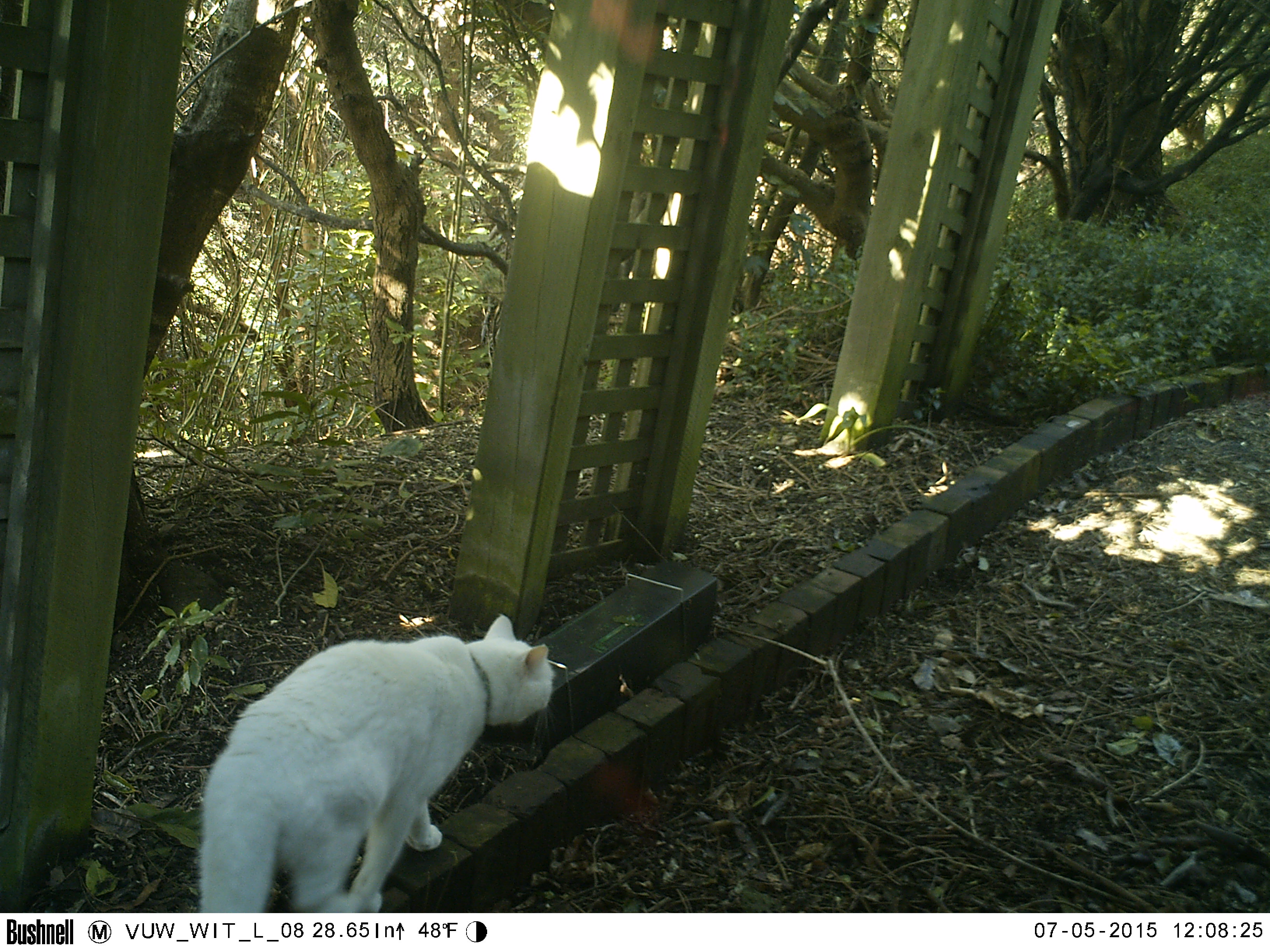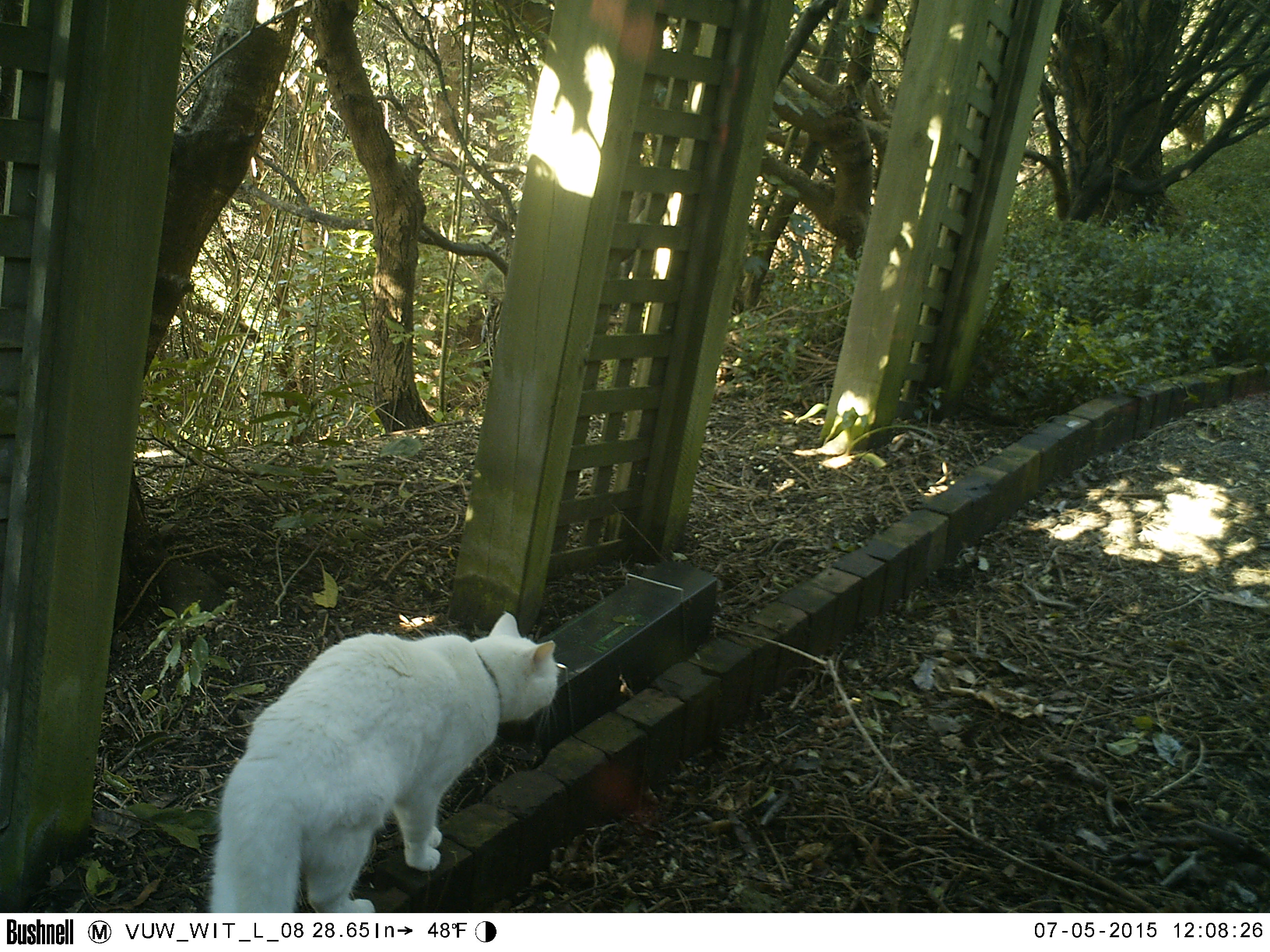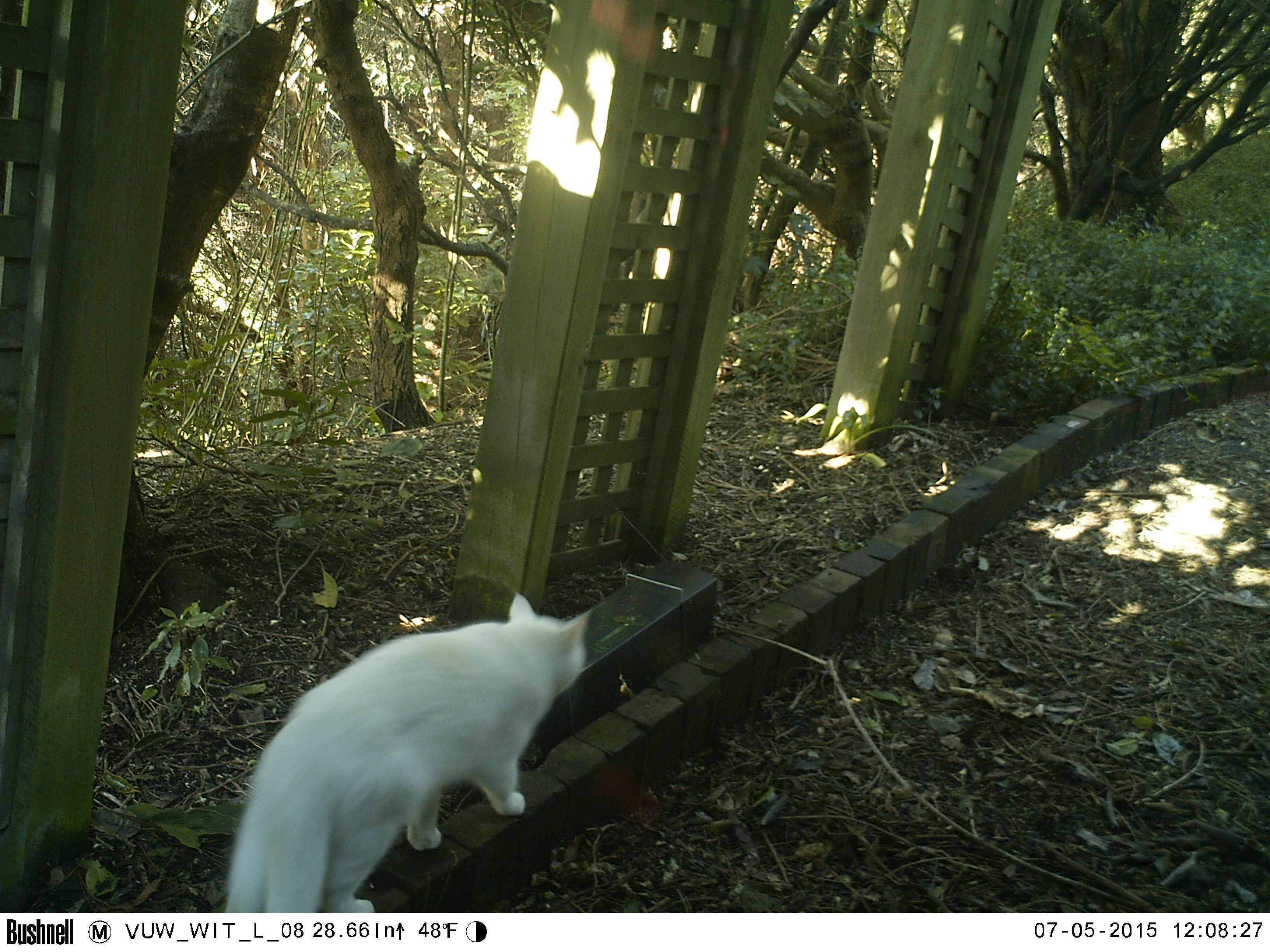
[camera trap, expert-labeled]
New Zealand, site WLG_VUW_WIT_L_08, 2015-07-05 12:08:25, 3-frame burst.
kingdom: Animalia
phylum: Chordata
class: Mammalia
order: Carnivora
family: Felidae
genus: Felis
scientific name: Felis catus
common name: domestic cat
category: cat